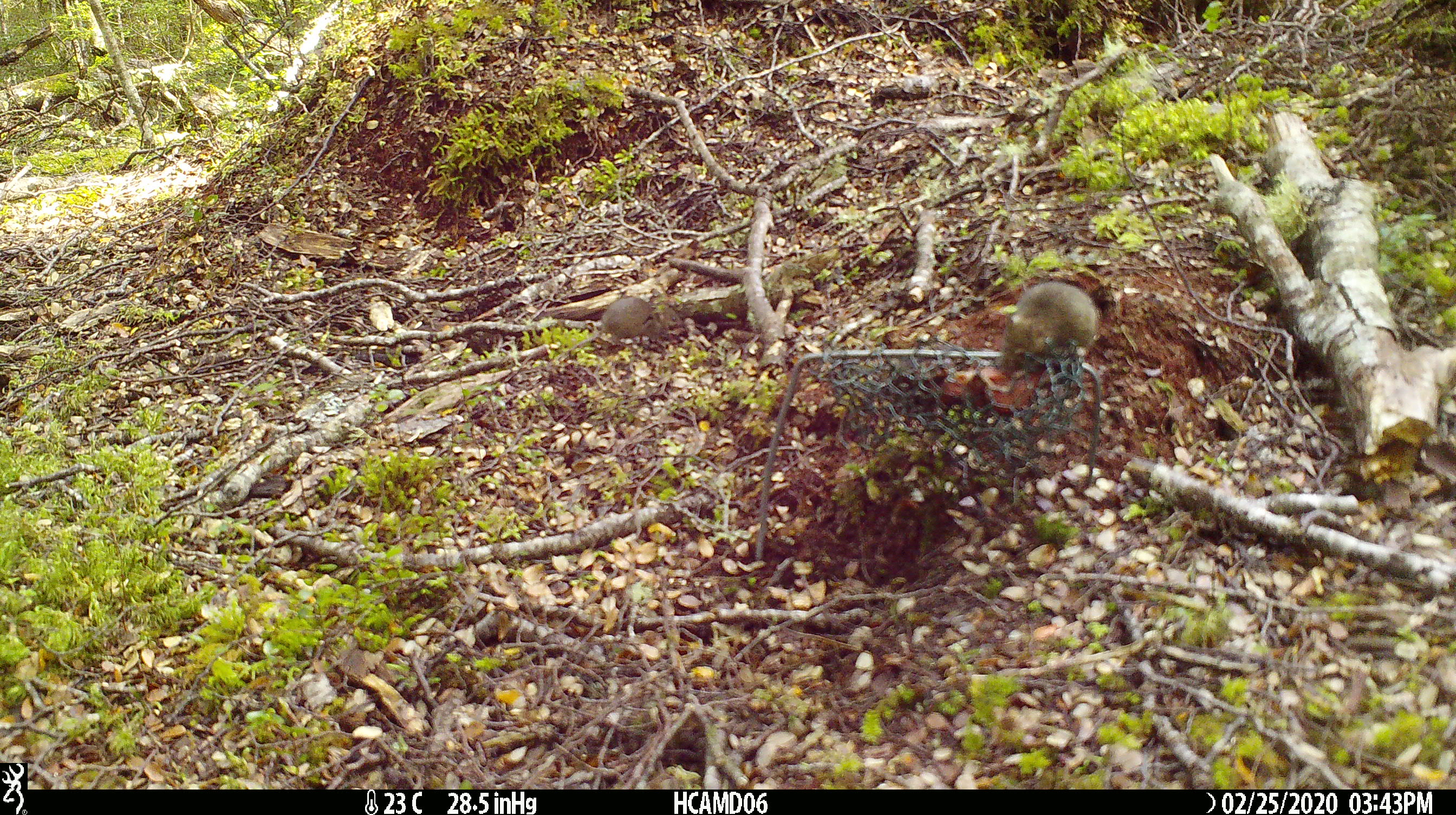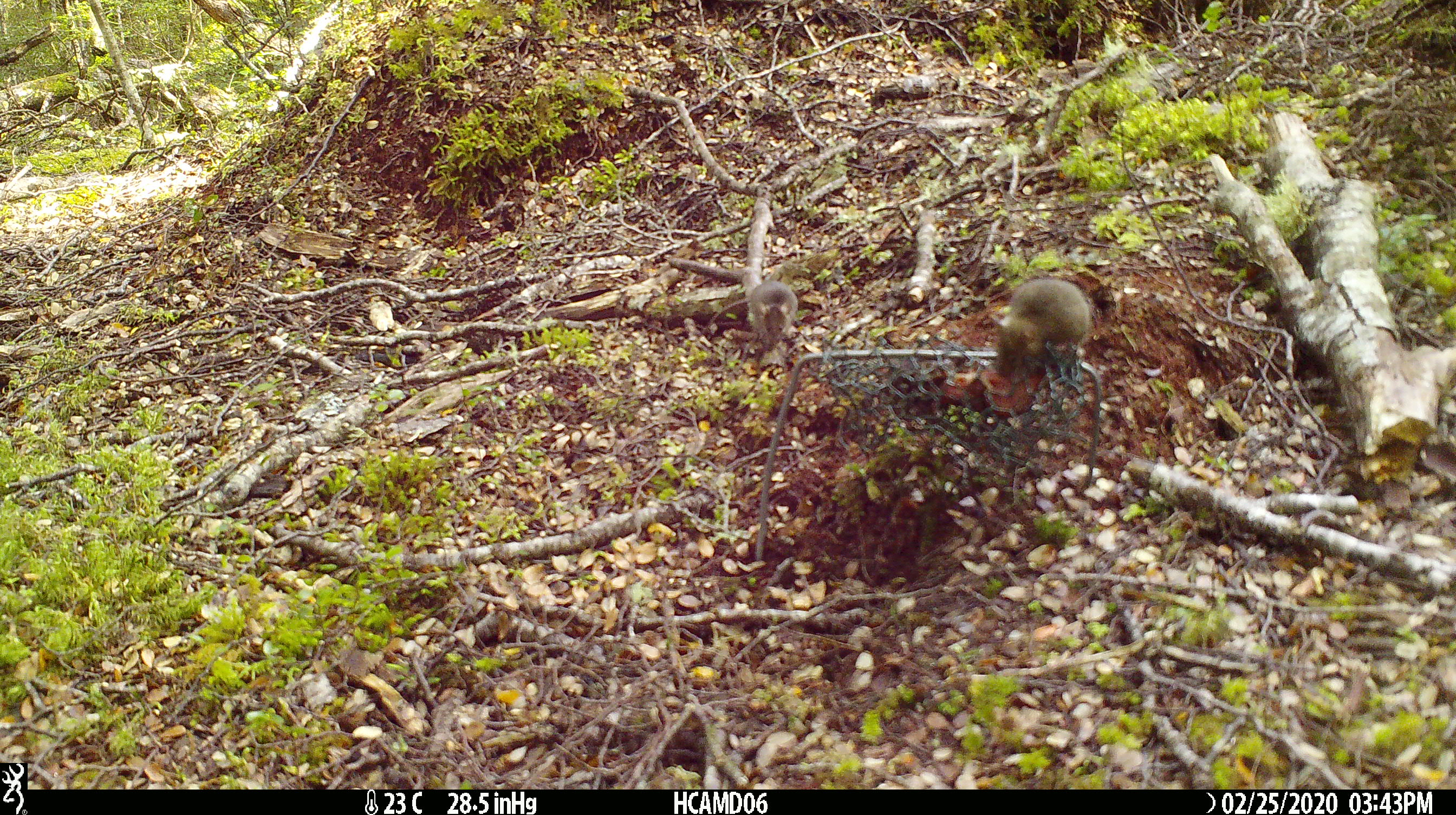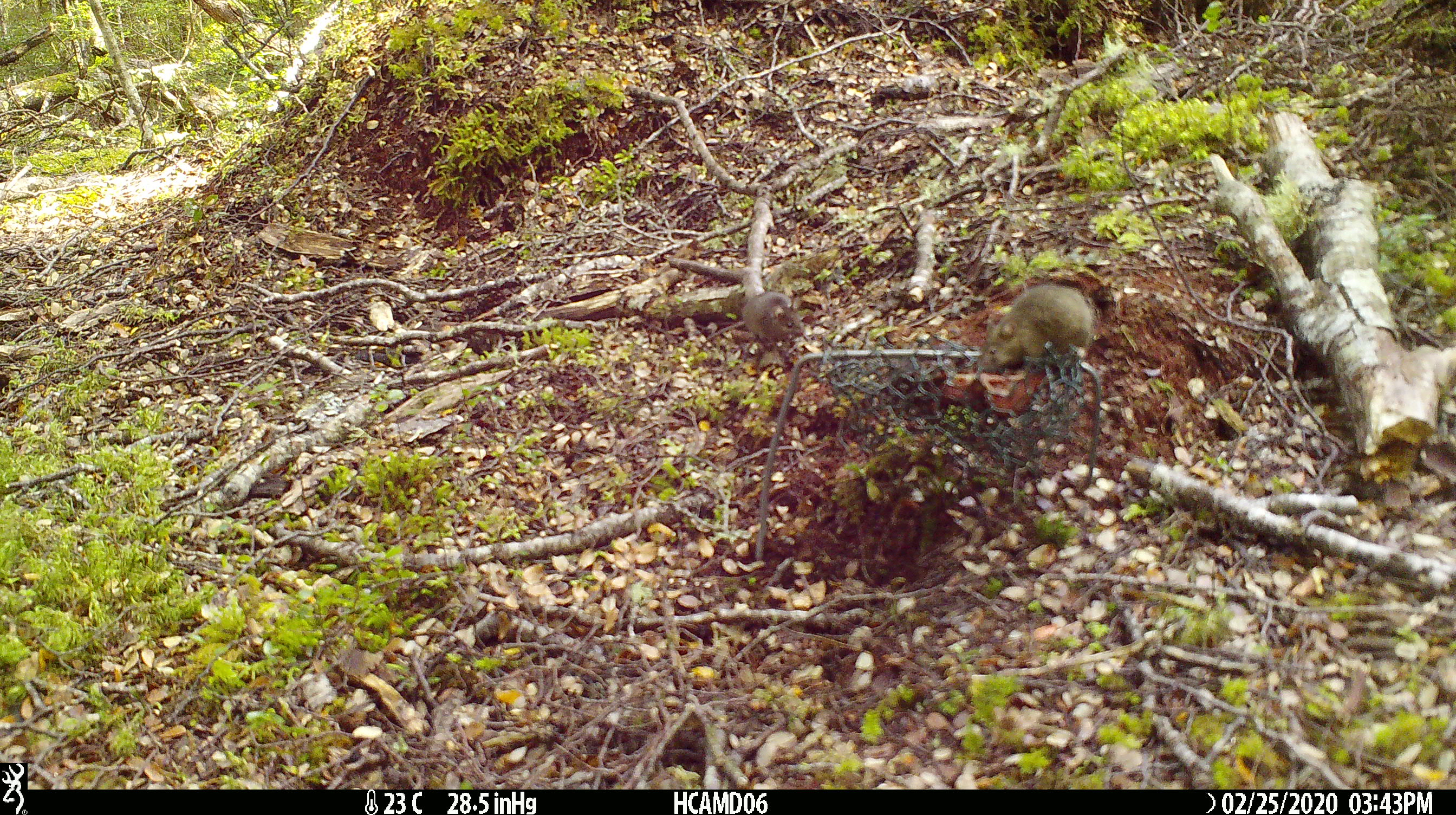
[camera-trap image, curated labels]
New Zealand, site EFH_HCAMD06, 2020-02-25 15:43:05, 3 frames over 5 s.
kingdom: Animalia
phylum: Chordata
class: Mammalia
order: Rodentia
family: Muridae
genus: Mus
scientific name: Mus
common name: mouse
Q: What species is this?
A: Mouse (Mus).